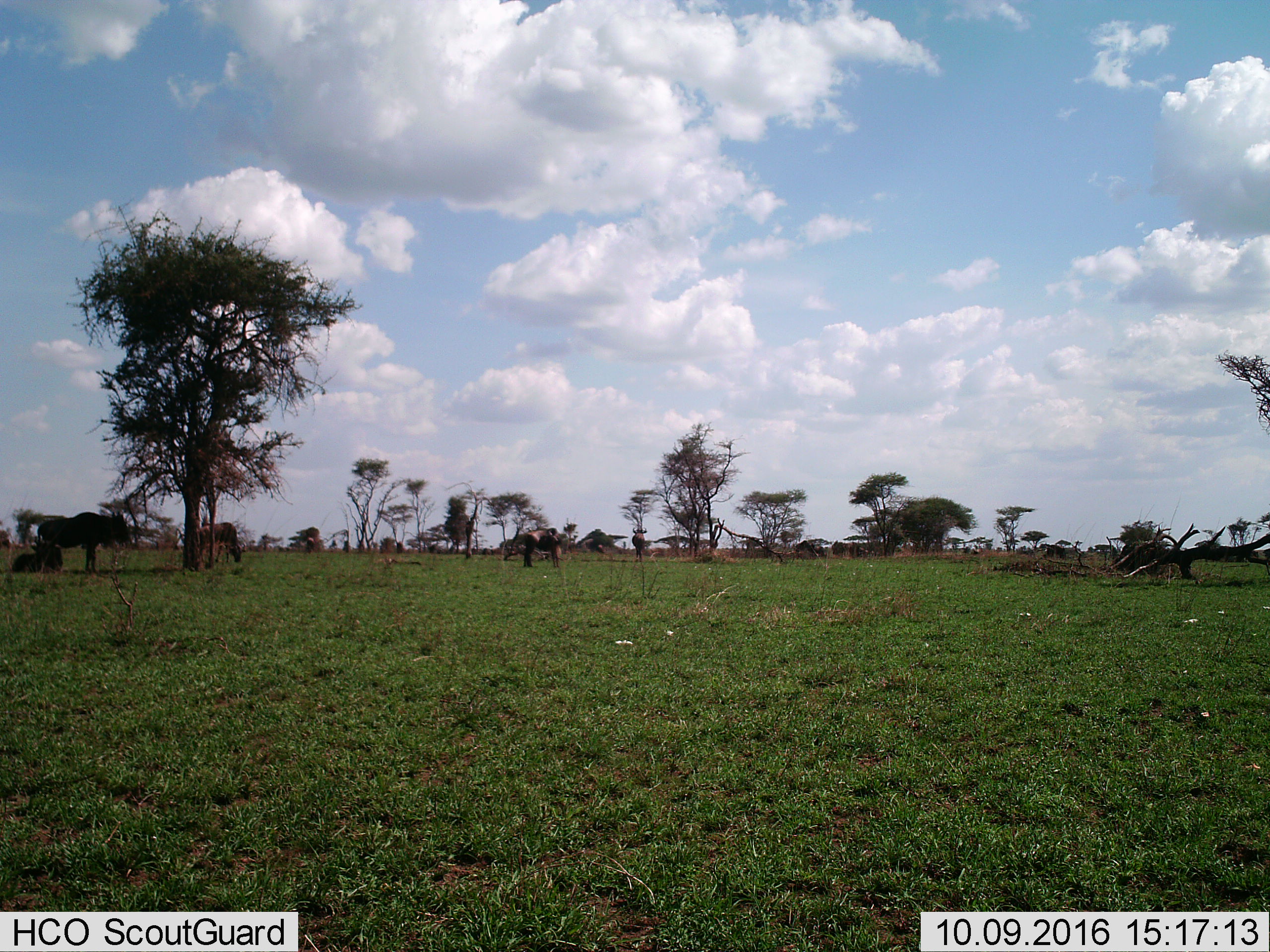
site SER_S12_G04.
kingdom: Animalia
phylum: Chordata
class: Mammalia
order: Artiodactyla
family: Bovidae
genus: Connochaetes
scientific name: Connochaetes taurinus taurinus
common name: blue wildebeest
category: wildebeestblue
Wildebeestblue (blue wildebeest) (Connochaetes taurinus taurinus), count 6. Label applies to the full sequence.